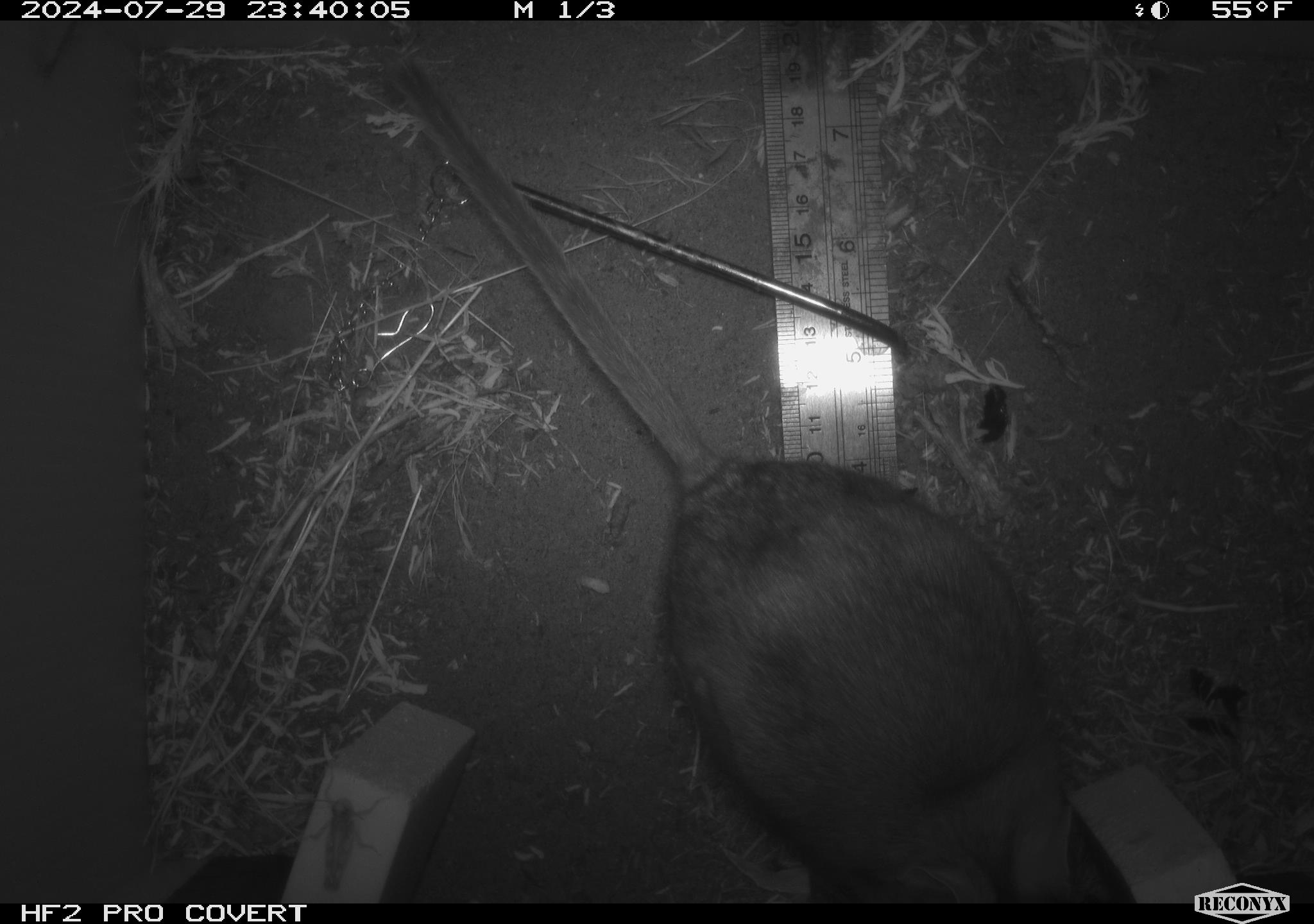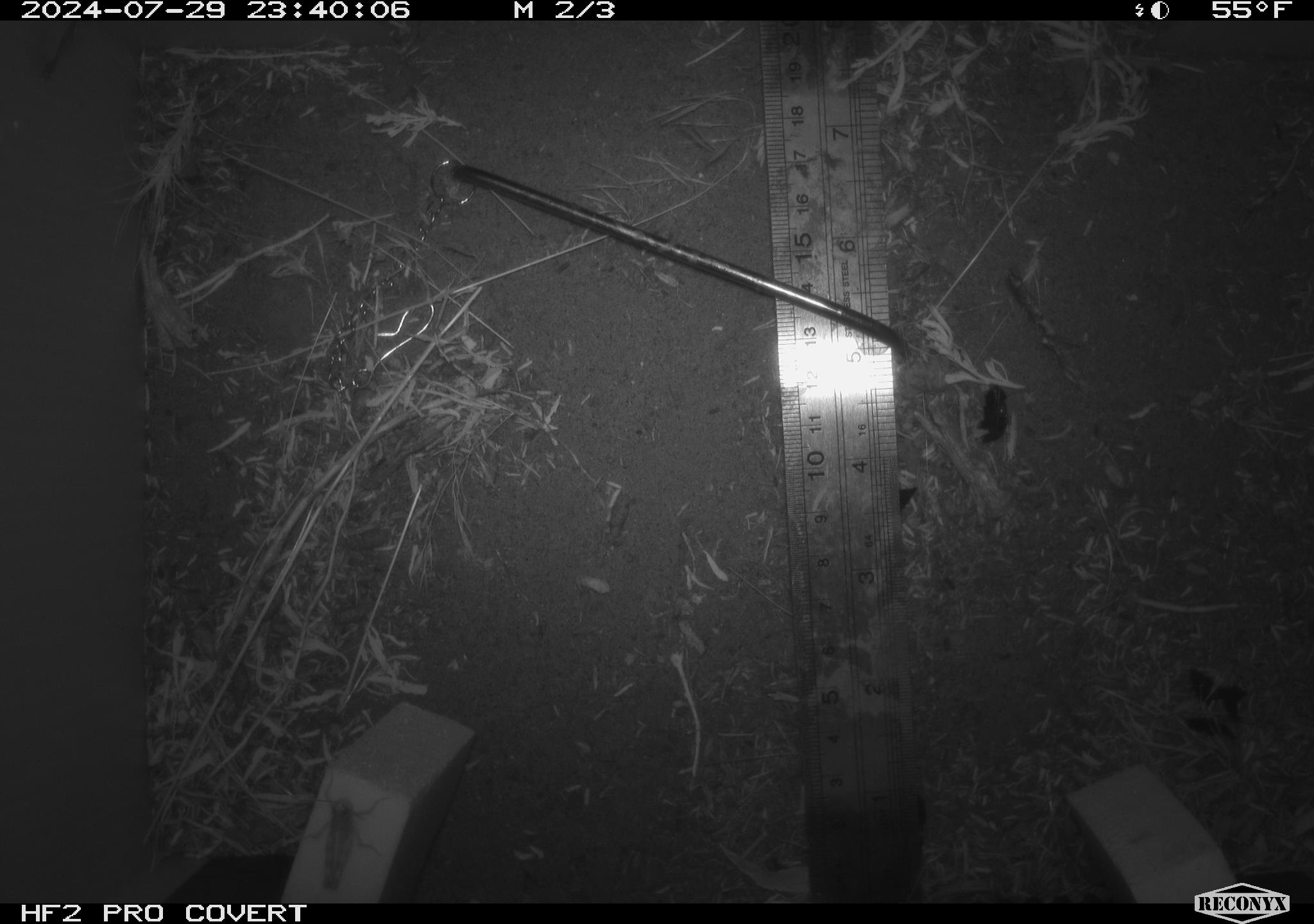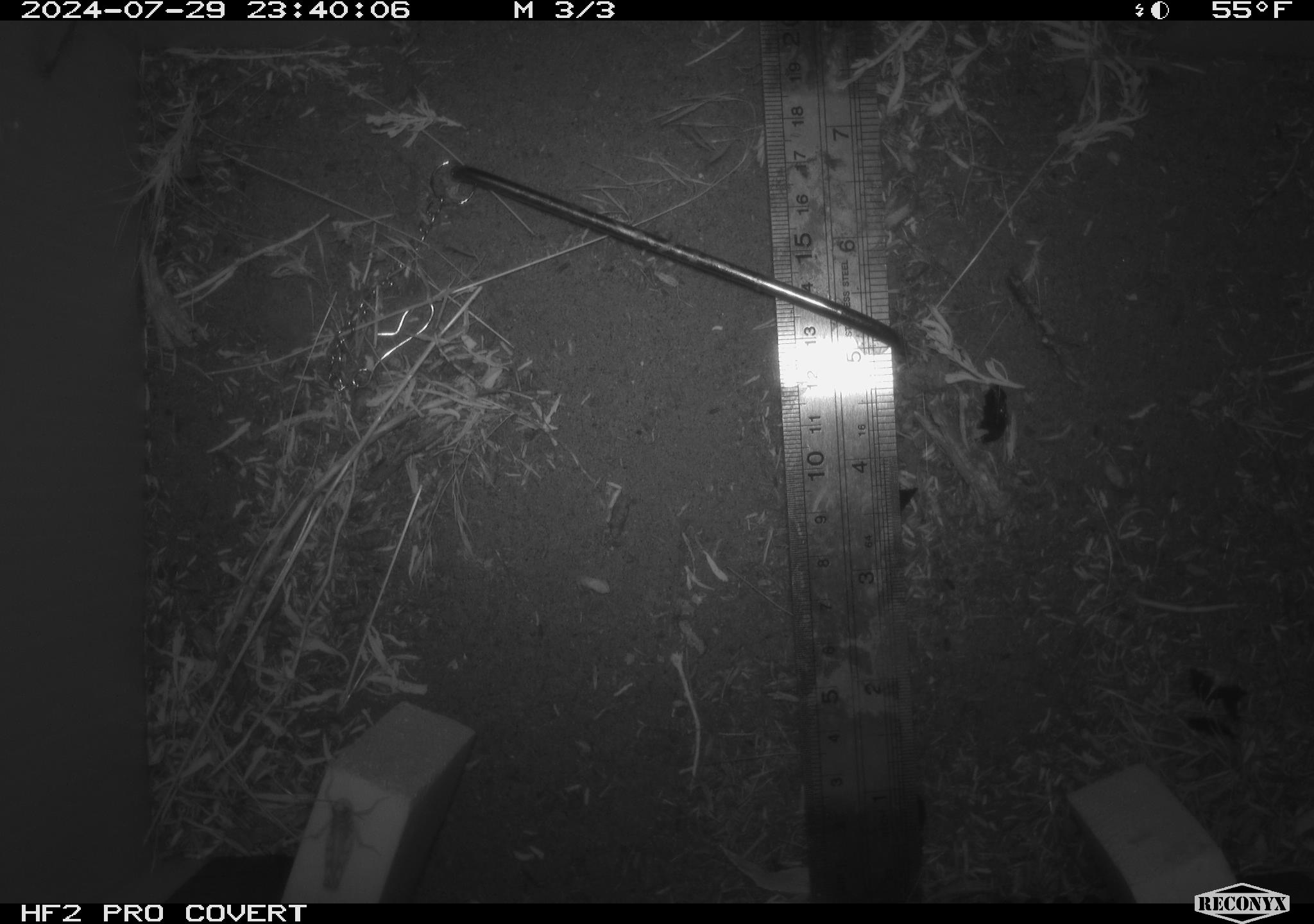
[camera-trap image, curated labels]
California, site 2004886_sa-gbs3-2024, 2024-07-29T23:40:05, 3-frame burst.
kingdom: Animalia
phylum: Chordata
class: Mammalia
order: Rodentia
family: Cricetidae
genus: Neotoma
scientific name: Neotoma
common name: pack rat or woodrat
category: neotoma species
Neotoma species (pack rat or woodrat) (Neotoma).